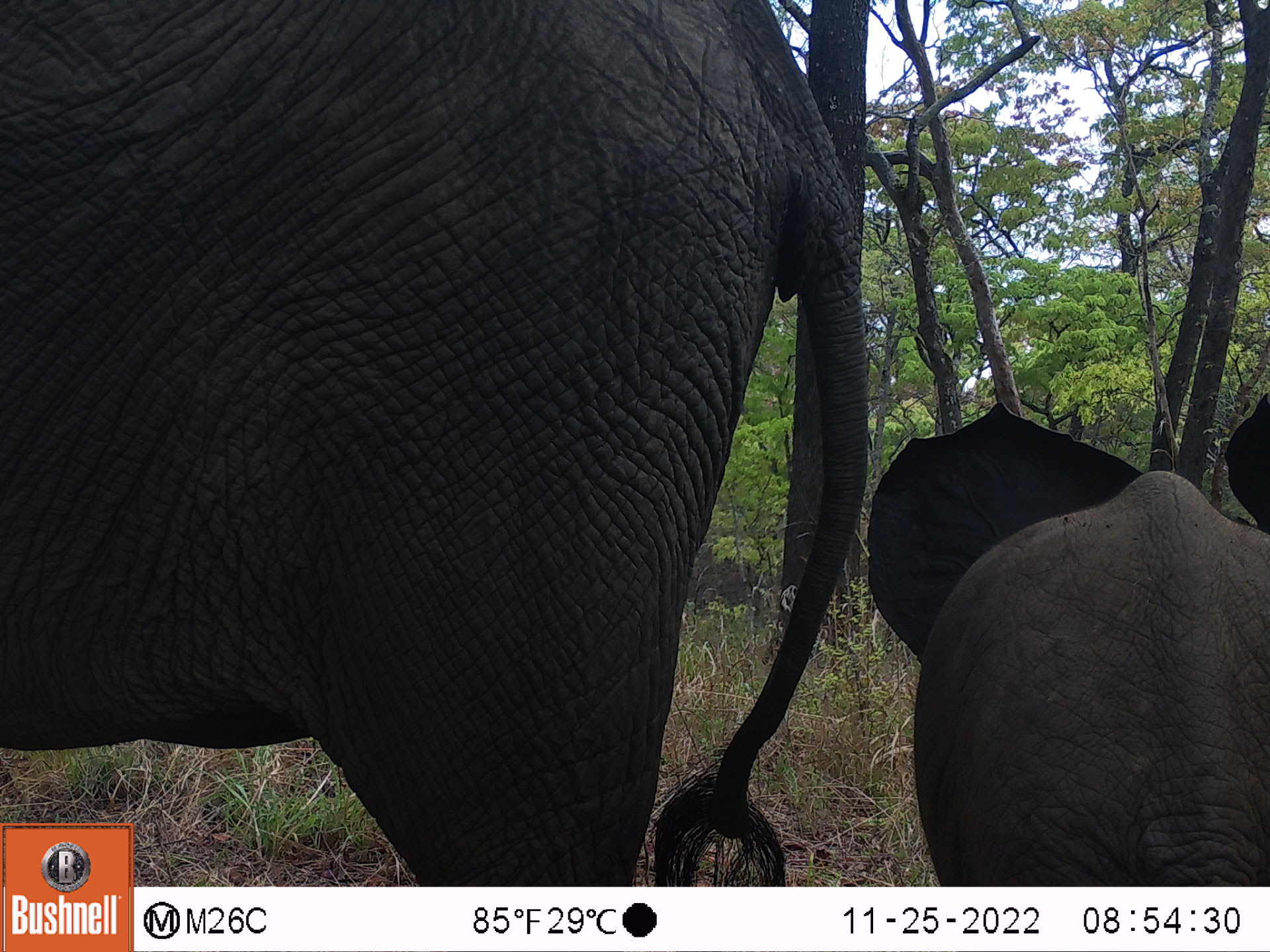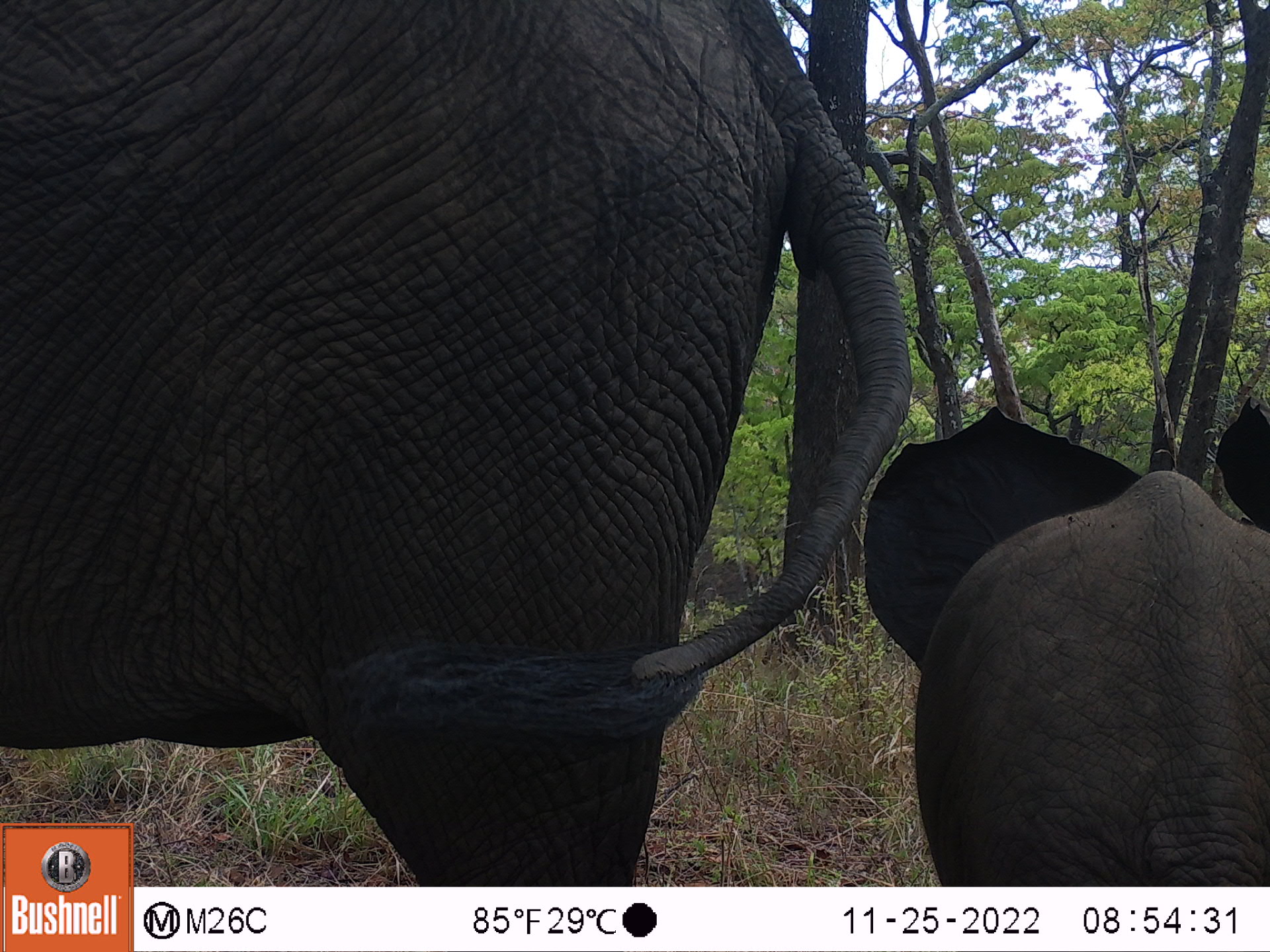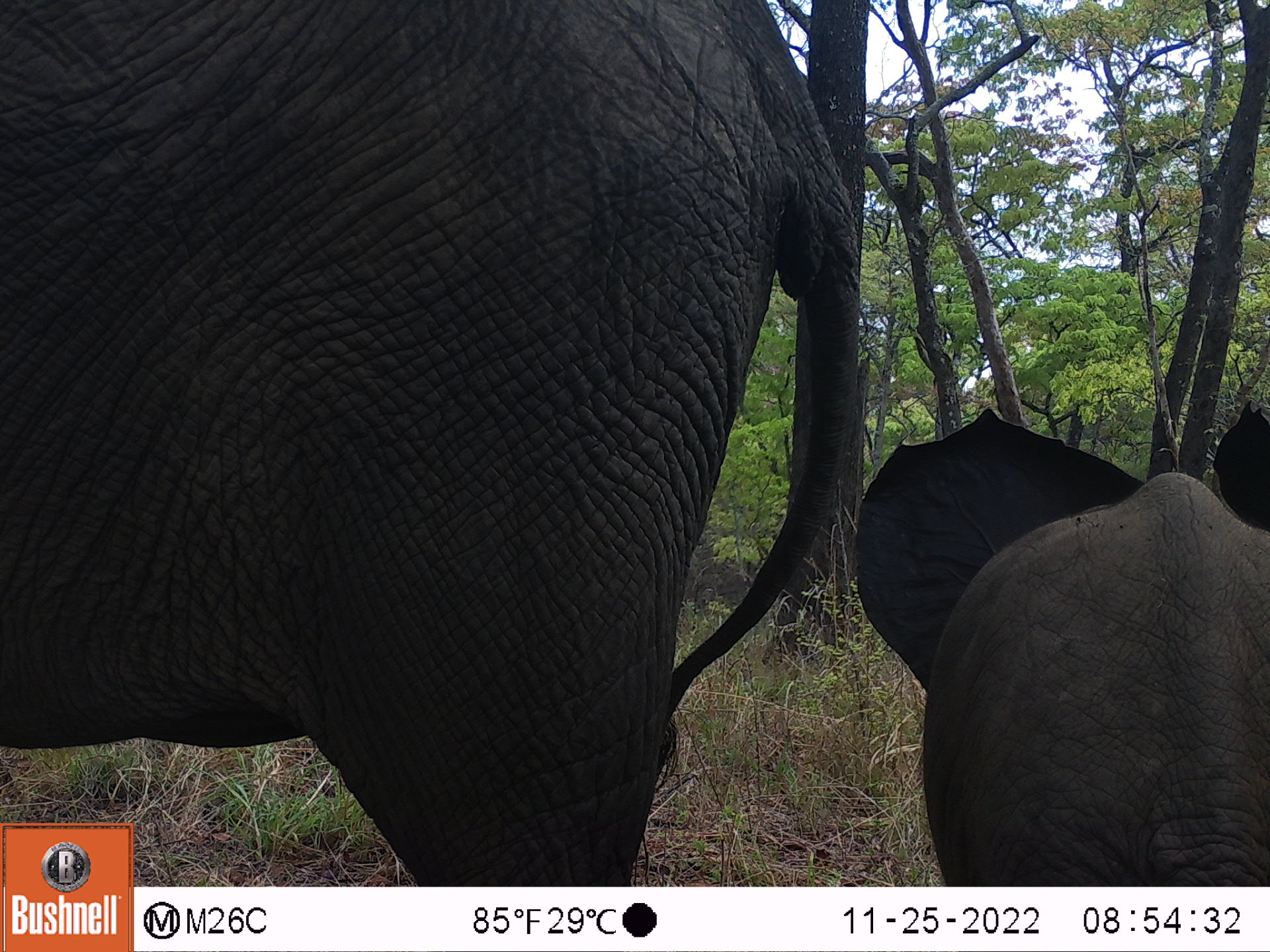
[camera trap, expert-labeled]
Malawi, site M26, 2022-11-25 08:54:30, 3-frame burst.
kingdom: Animalia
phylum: Chordata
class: Mammalia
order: Proboscidea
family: Elephantidae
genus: Loxodonta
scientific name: Loxodonta africana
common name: african savanna elephant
African savanna elephant (Loxodonta africana), count 2.